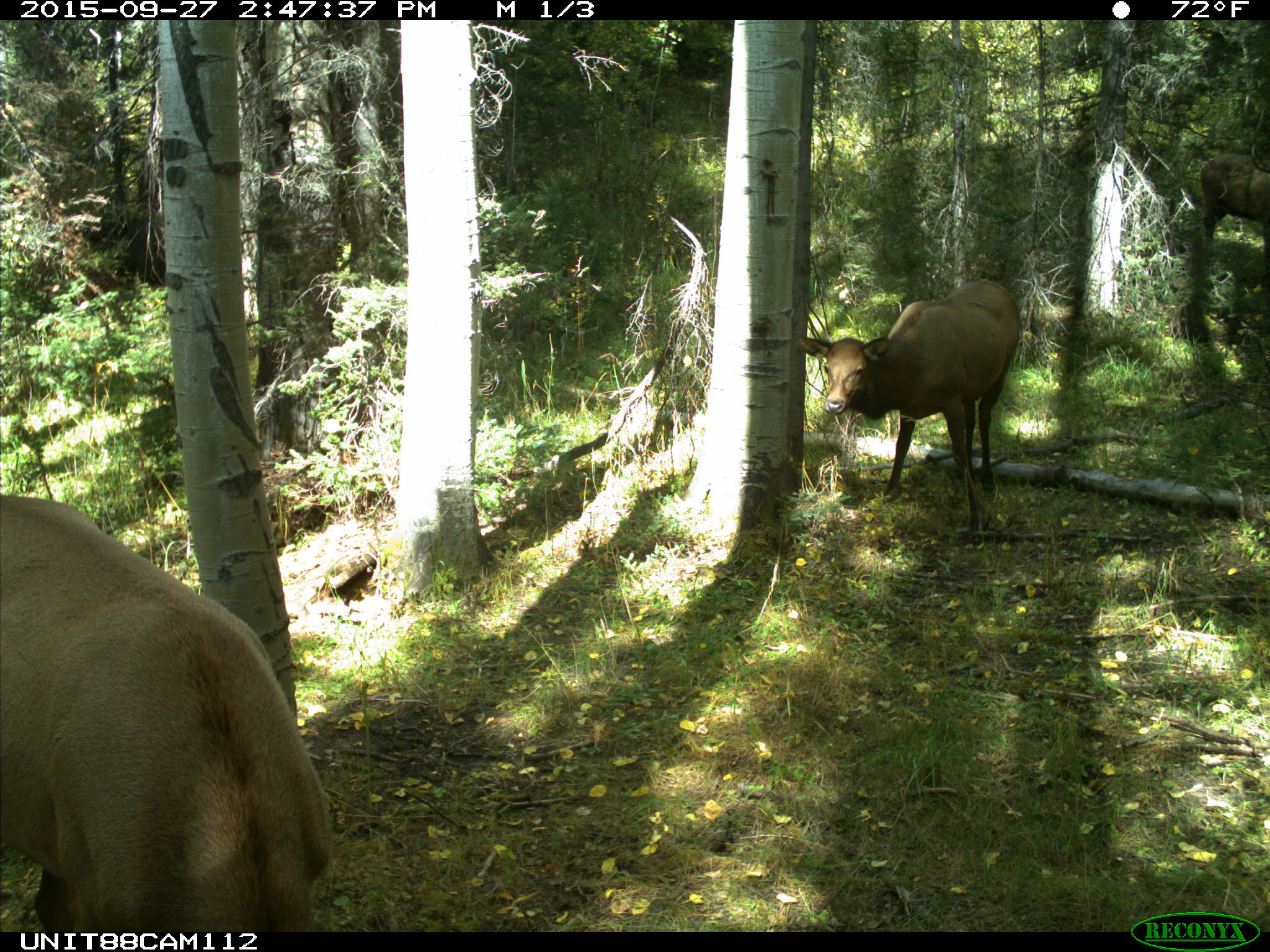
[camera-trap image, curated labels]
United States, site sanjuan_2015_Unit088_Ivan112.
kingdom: Animalia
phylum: Chordata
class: Mammalia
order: Artiodactyla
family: Cervidae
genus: Cervus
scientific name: Cervus elaphus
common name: red deer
Cervus elaphus (red deer).